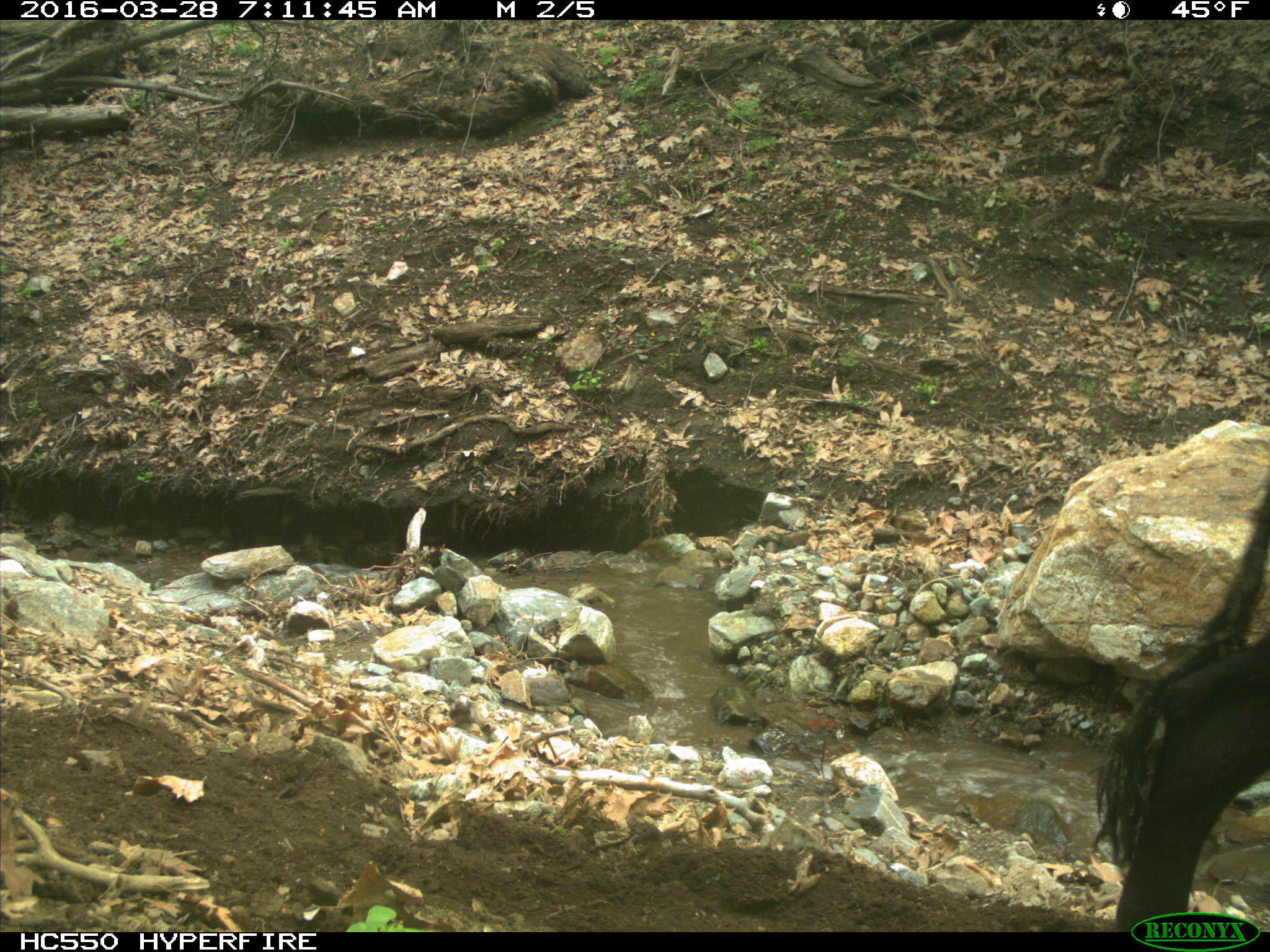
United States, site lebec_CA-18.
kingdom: Animalia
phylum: Chordata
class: Mammalia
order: Artiodactyla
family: Bovidae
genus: Bos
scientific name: Bos taurus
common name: domestic cow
Bos taurus (domestic cow).